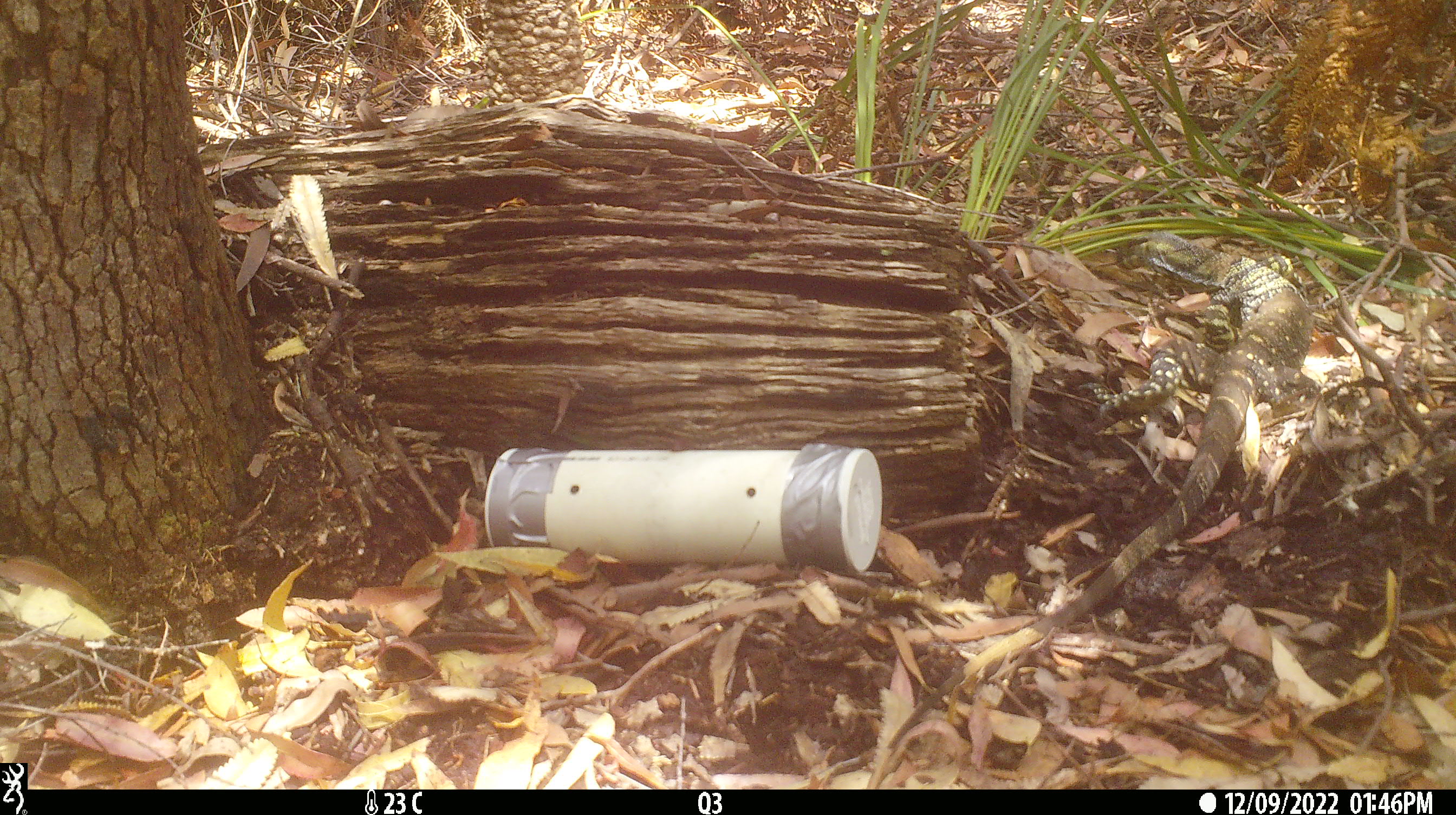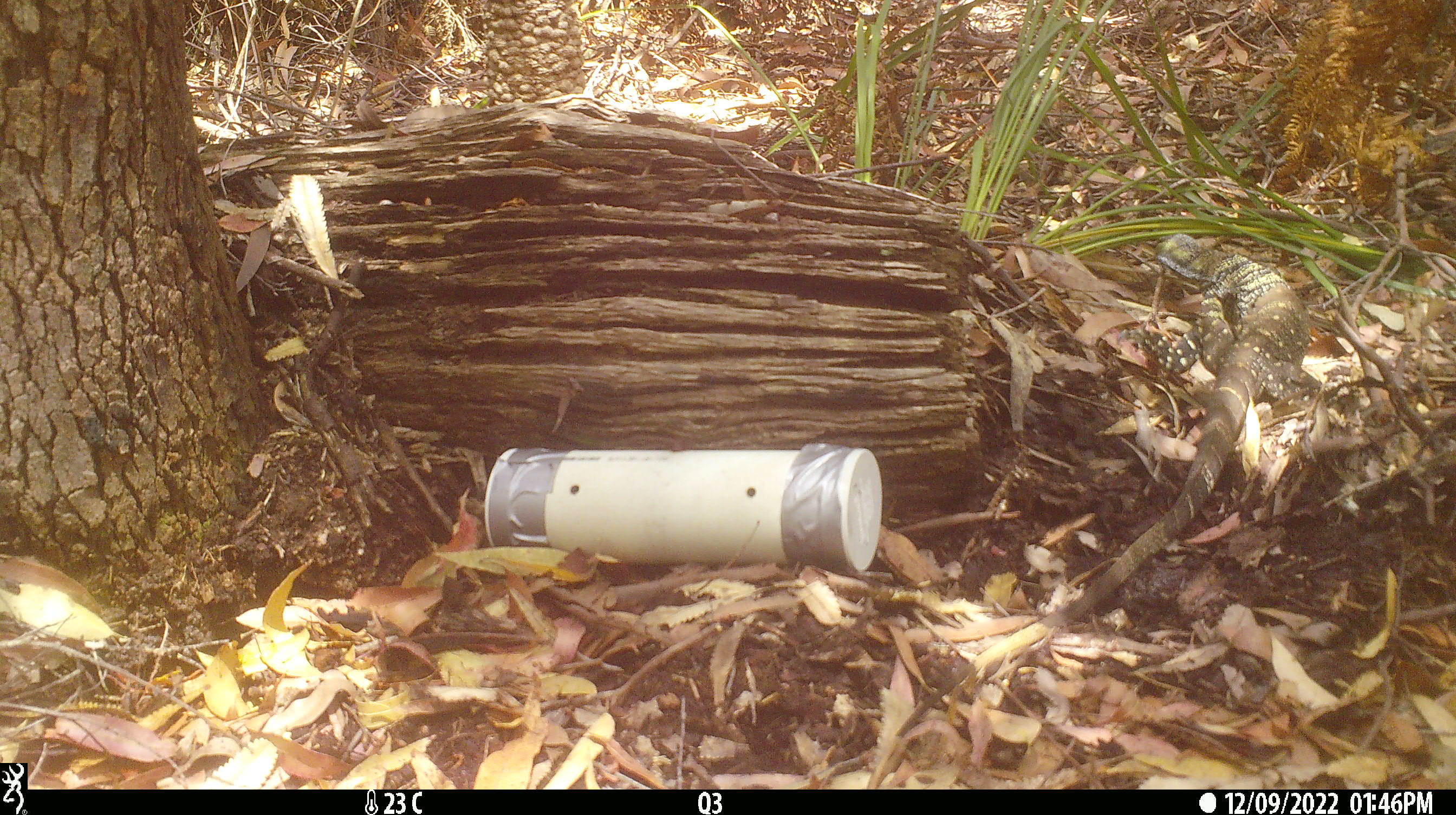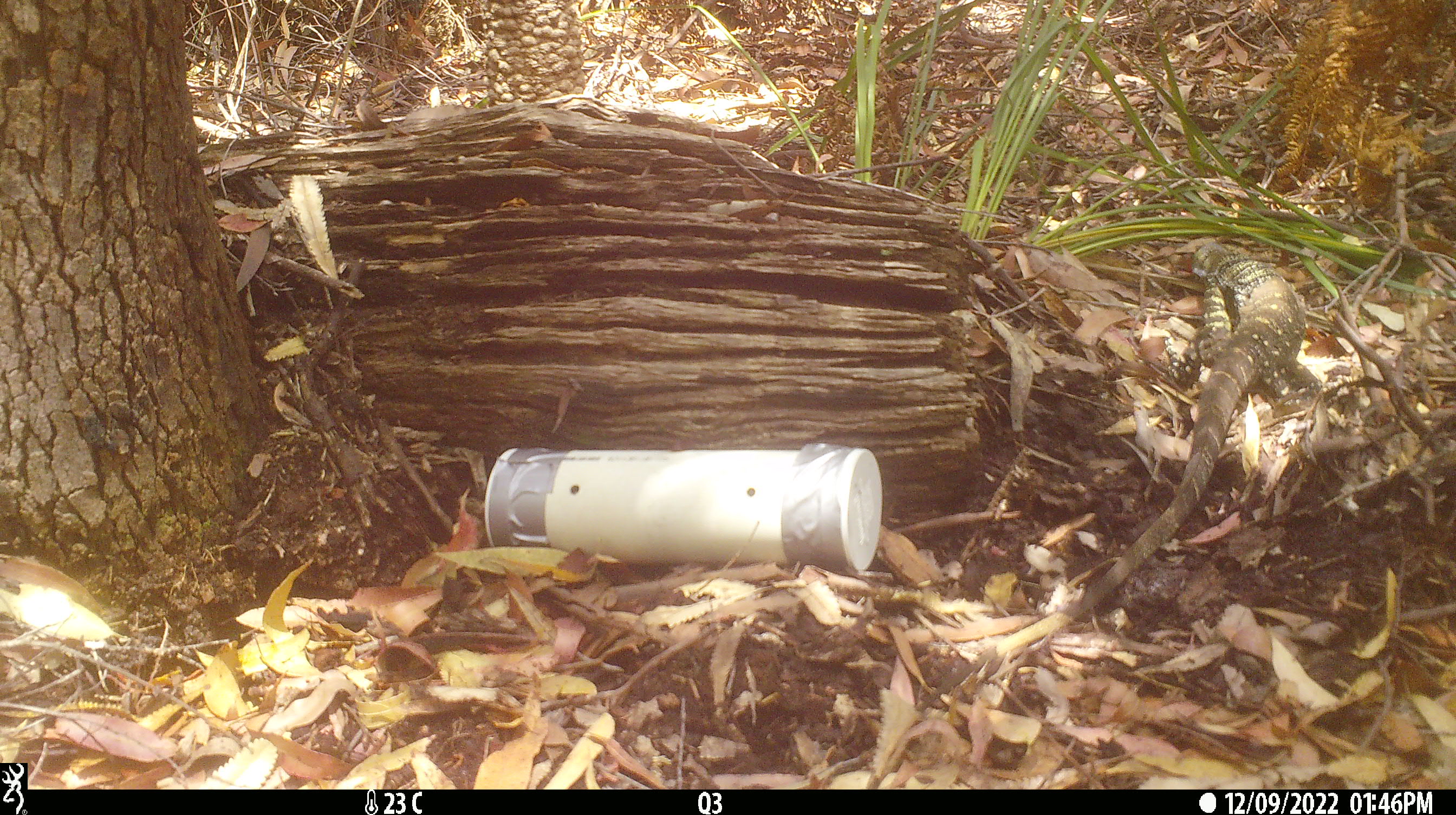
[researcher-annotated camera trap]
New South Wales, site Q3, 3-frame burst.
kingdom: Animalia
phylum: Chordata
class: Reptilia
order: Squamata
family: Varanidae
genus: Varanus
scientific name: Varanus varius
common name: lace monitor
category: goanna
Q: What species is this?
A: Goanna (lace monitor) (Varanus varius).